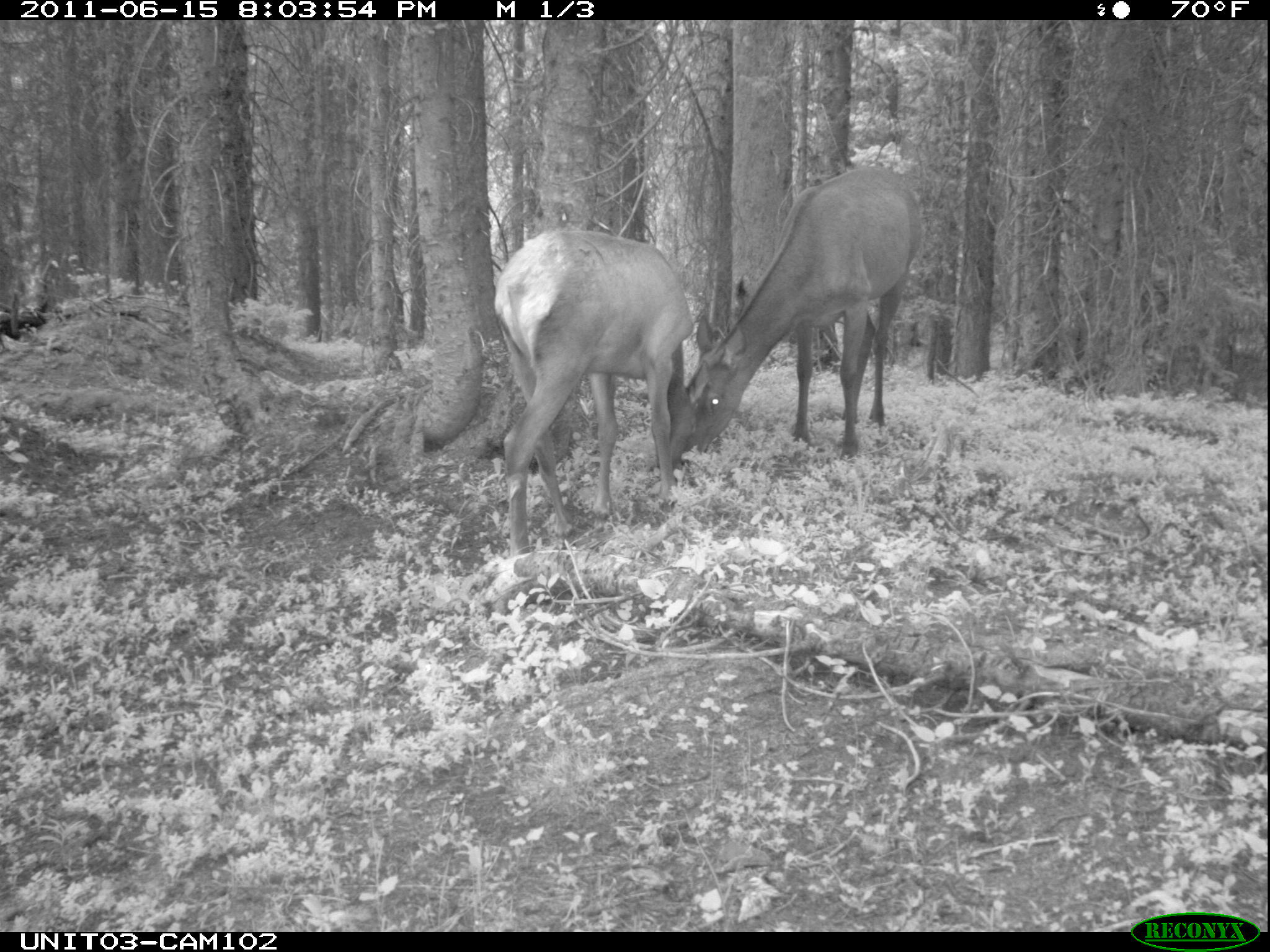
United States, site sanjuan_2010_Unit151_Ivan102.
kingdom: Animalia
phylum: Chordata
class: Mammalia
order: Artiodactyla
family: Cervidae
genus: Cervus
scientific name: Cervus elaphus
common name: red deer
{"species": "Cervus elaphus (red deer)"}